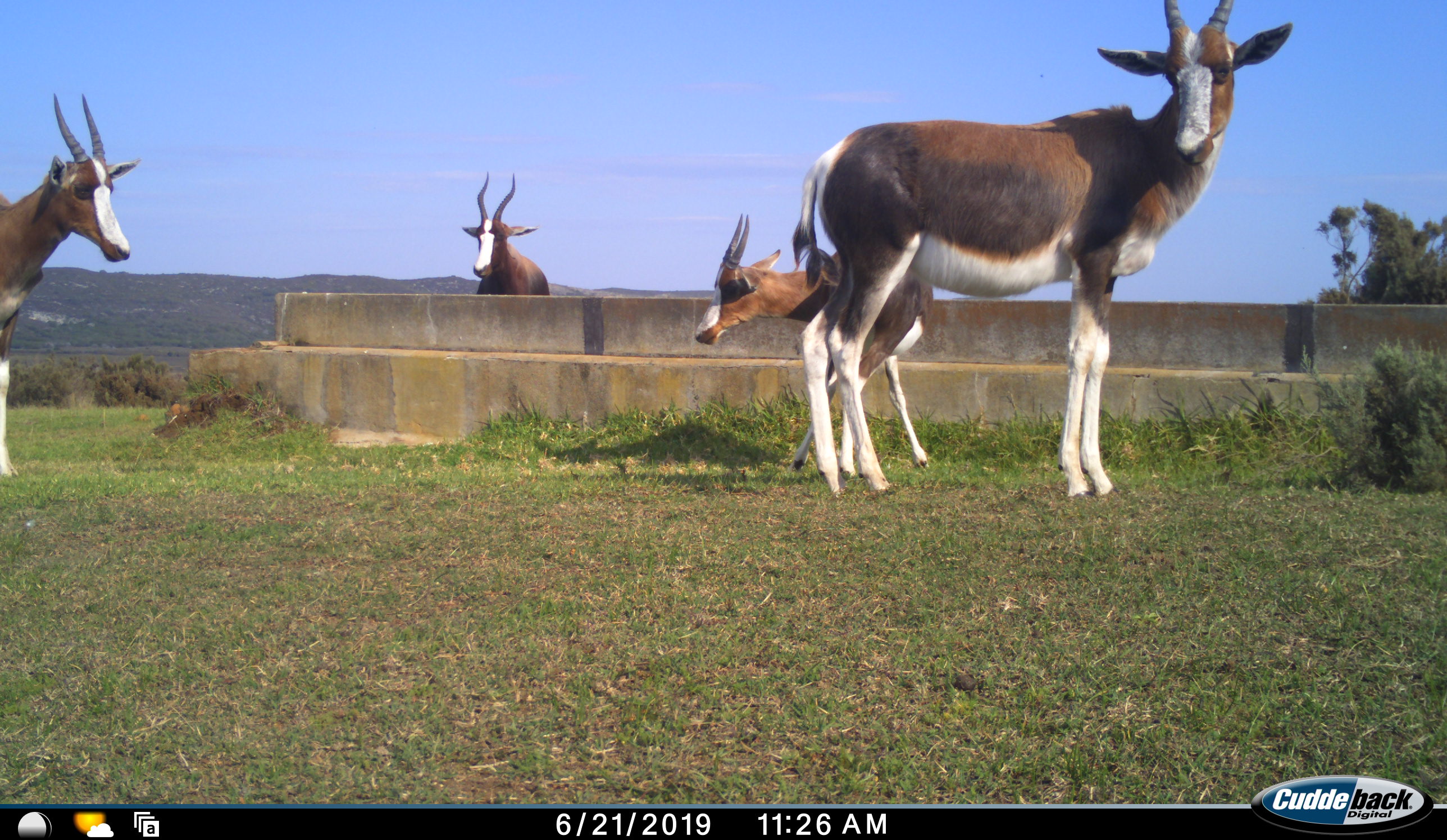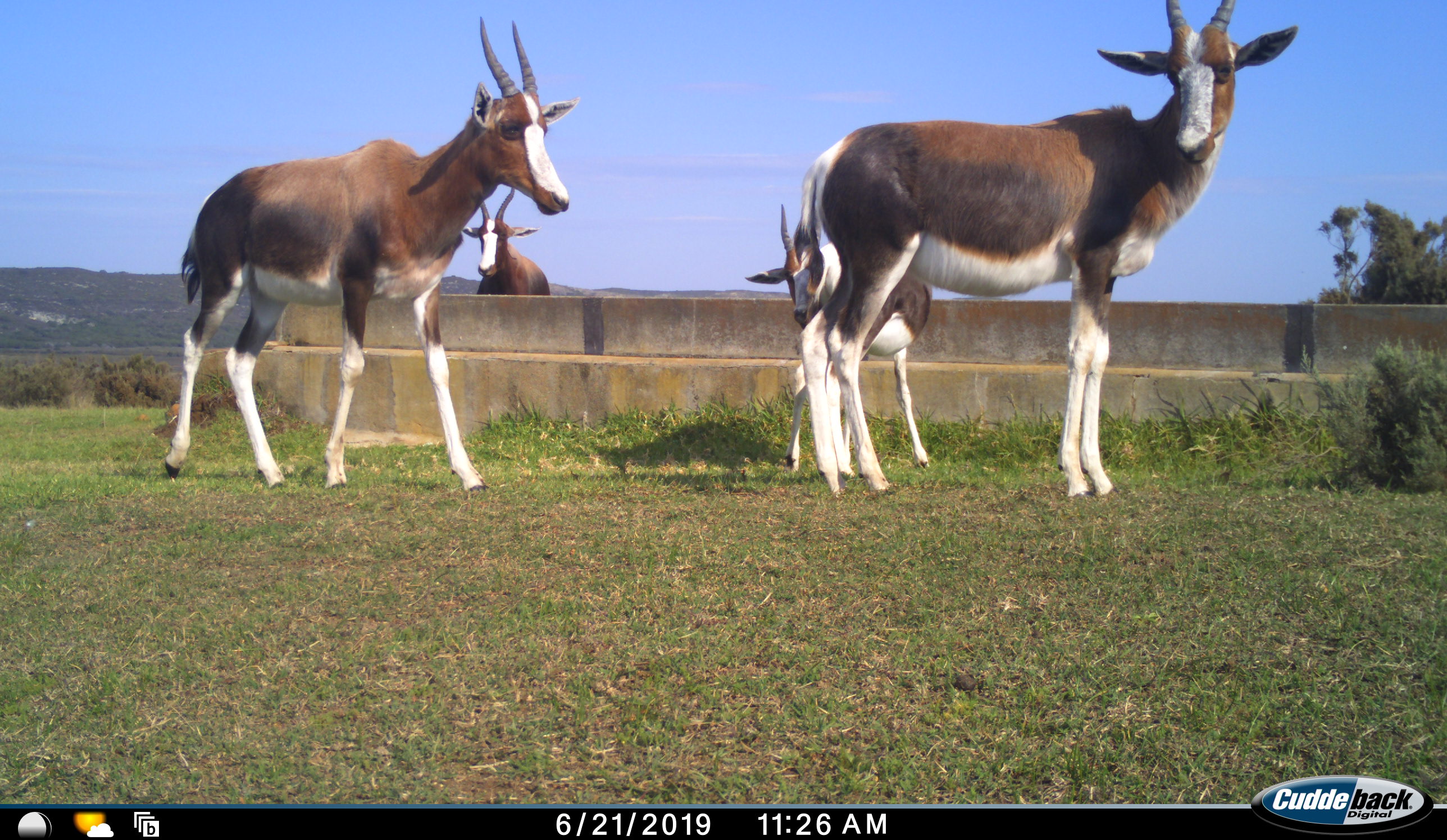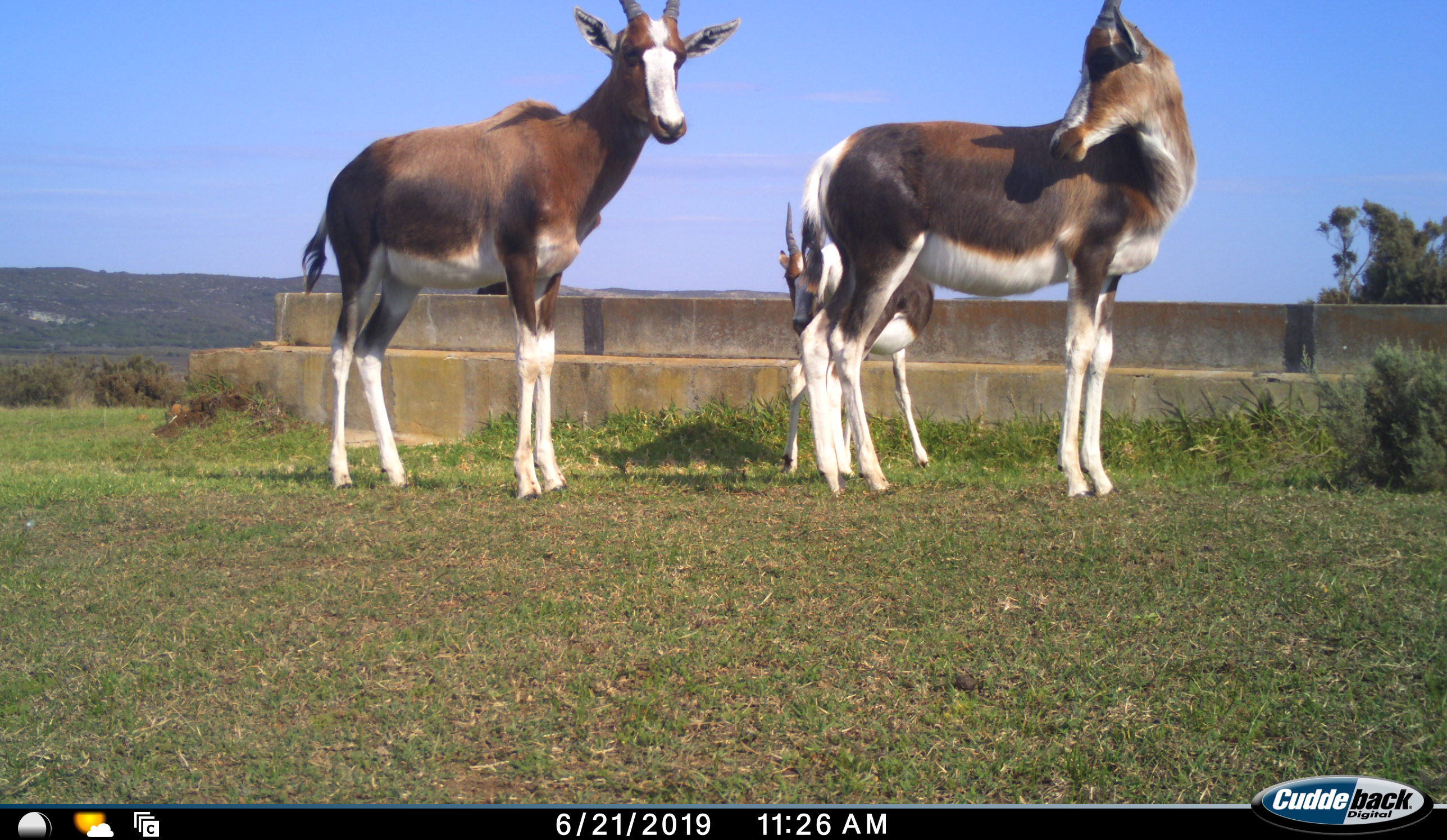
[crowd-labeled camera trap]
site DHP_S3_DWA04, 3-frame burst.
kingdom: Animalia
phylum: Chordata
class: Mammalia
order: Artiodactyla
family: Bovidae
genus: Damaliscus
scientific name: Damaliscus pygargus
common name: bontebok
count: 4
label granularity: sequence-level